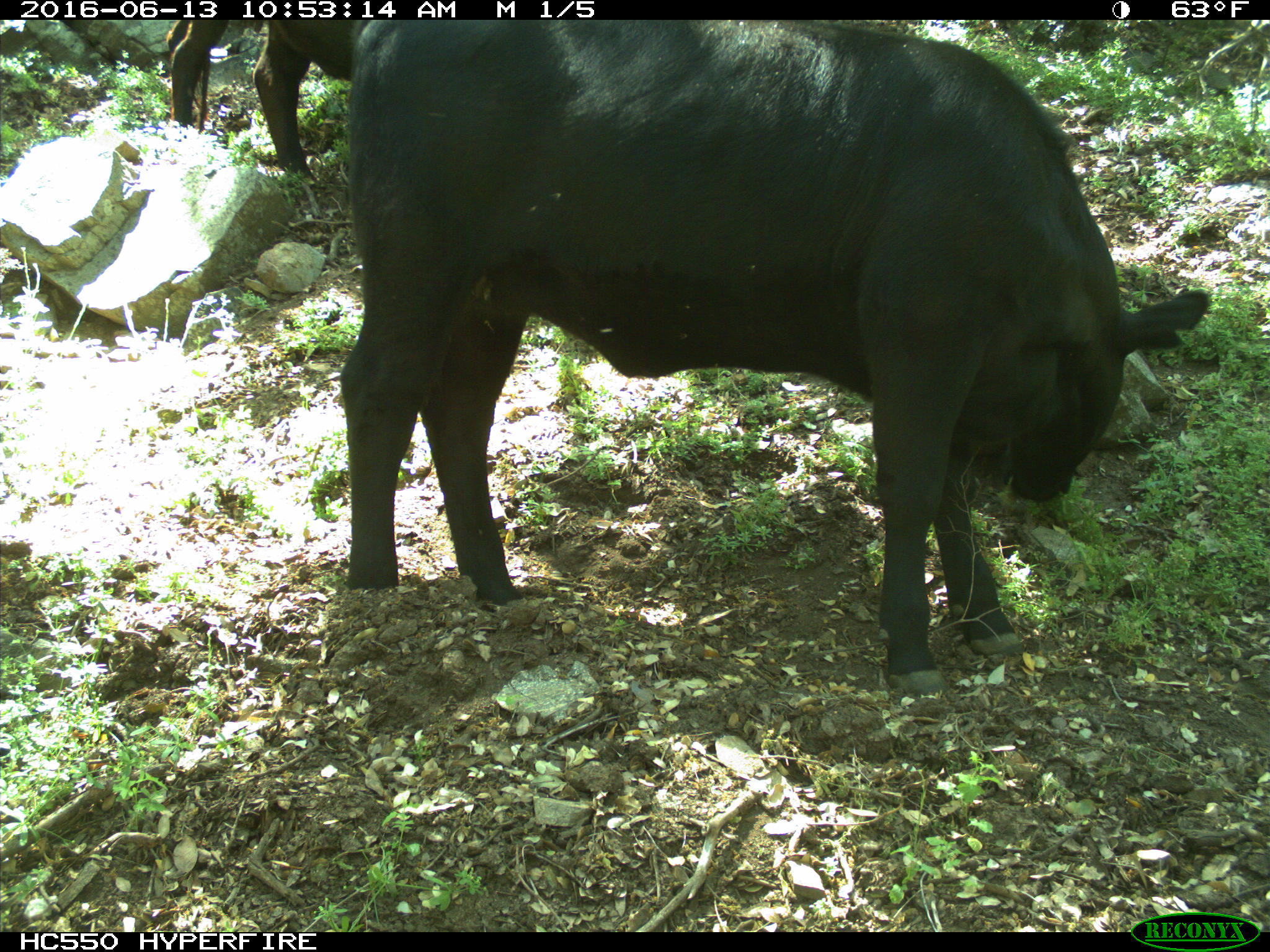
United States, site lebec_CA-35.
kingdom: Animalia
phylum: Chordata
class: Mammalia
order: Artiodactyla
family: Bovidae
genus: Bos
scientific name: Bos taurus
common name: domestic cow